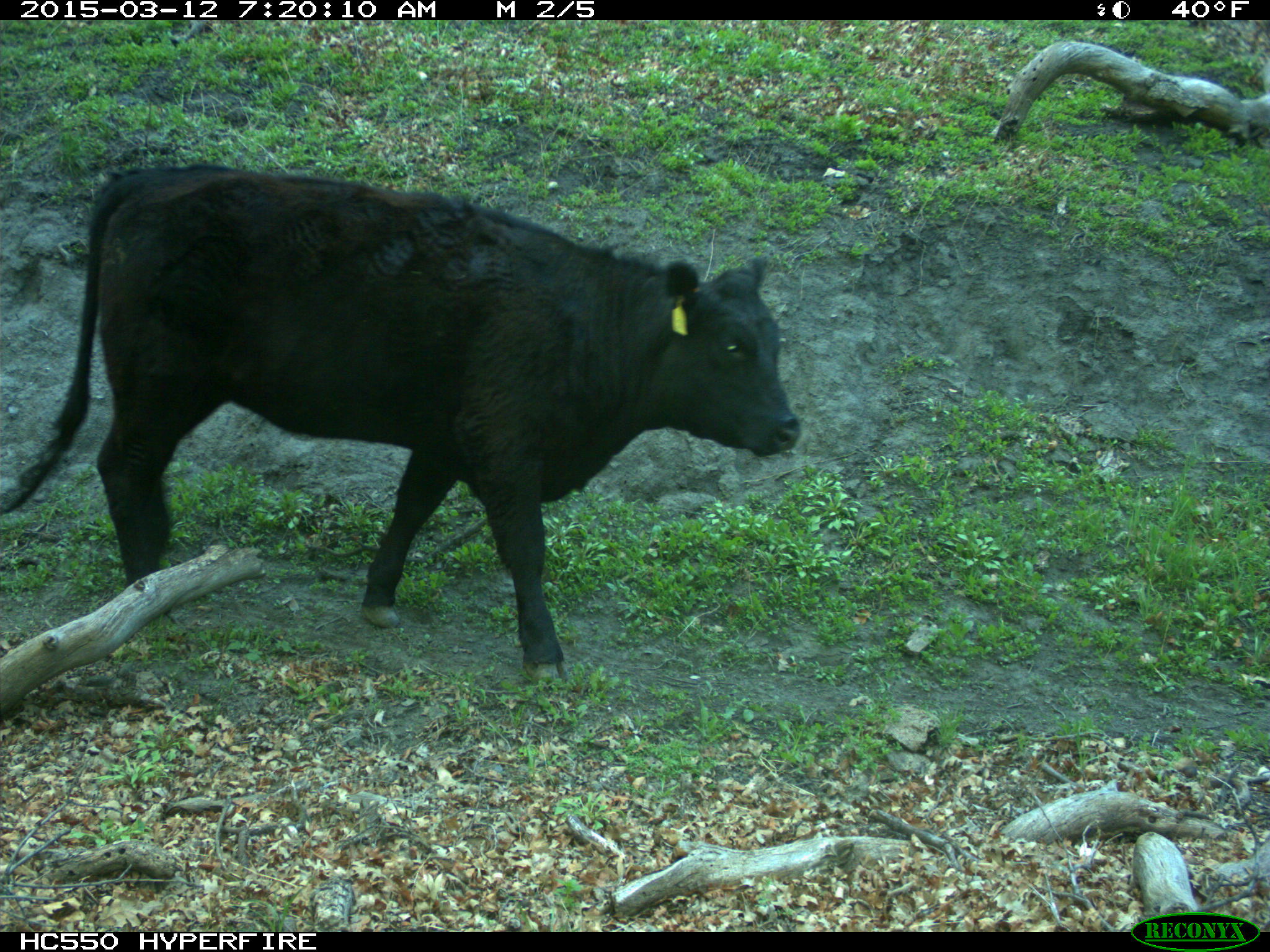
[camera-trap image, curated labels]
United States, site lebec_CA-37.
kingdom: Animalia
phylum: Chordata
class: Mammalia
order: Artiodactyla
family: Bovidae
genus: Bos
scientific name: Bos taurus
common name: domestic cow